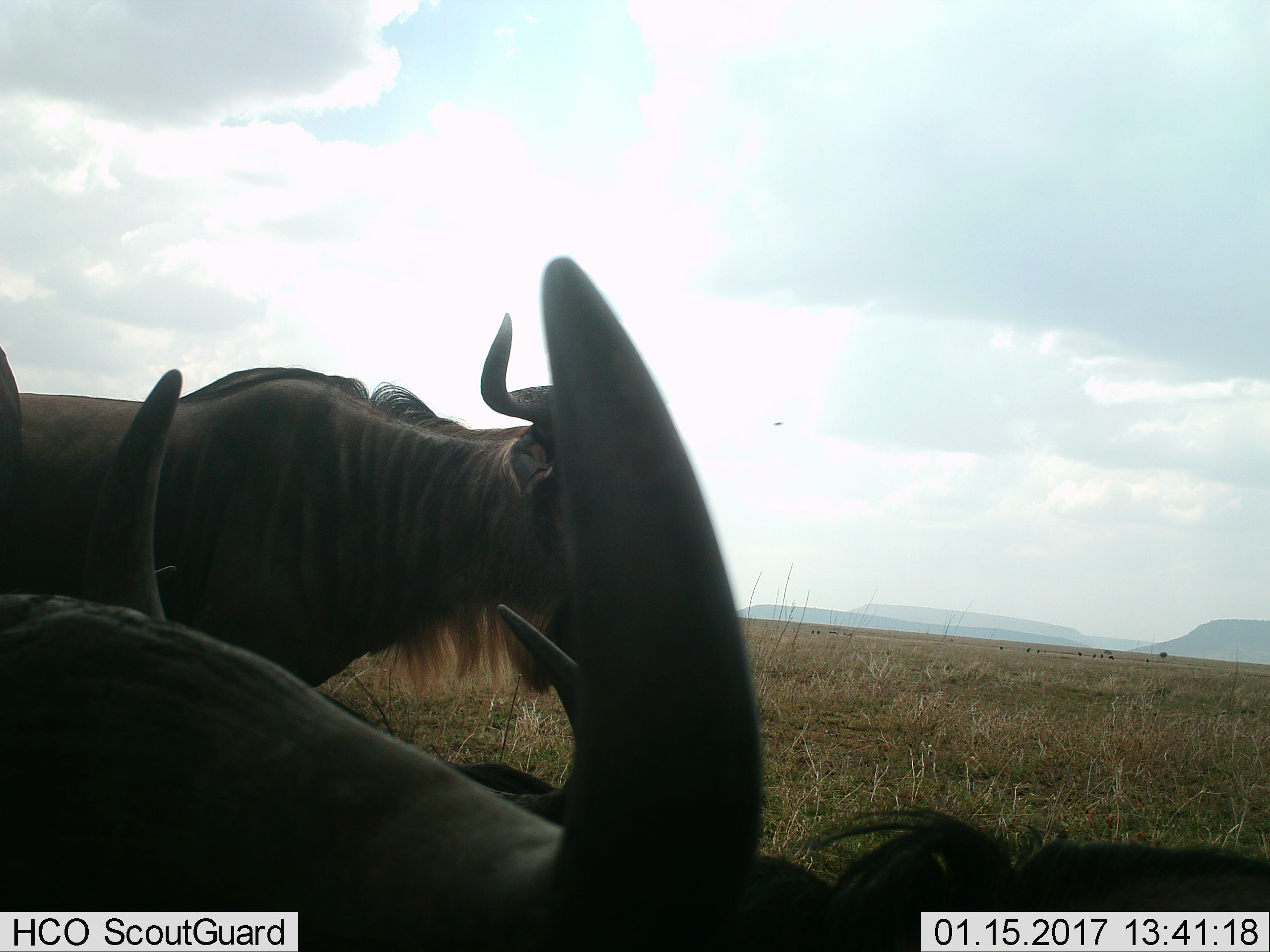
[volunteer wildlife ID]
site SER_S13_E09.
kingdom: Animalia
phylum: Chordata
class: Mammalia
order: Artiodactyla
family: Bovidae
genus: Connochaetes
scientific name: Connochaetes taurinus taurinus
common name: blue wildebeest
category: wildebeestblue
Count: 4.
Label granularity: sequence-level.